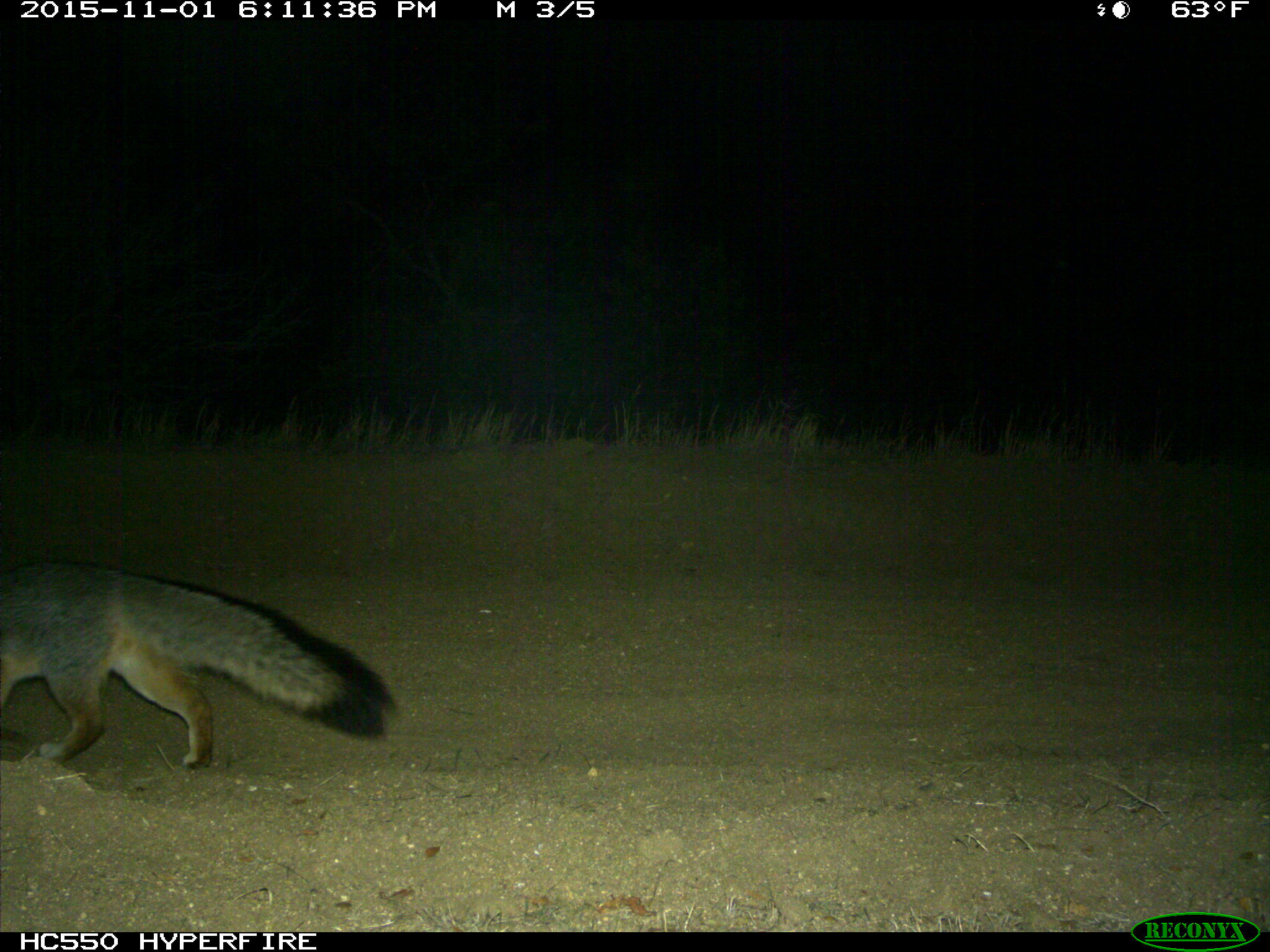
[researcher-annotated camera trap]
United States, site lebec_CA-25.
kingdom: Animalia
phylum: Chordata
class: Mammalia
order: Carnivora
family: Canidae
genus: Urocyon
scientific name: Urocyon cinereoargenteus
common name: gray fox